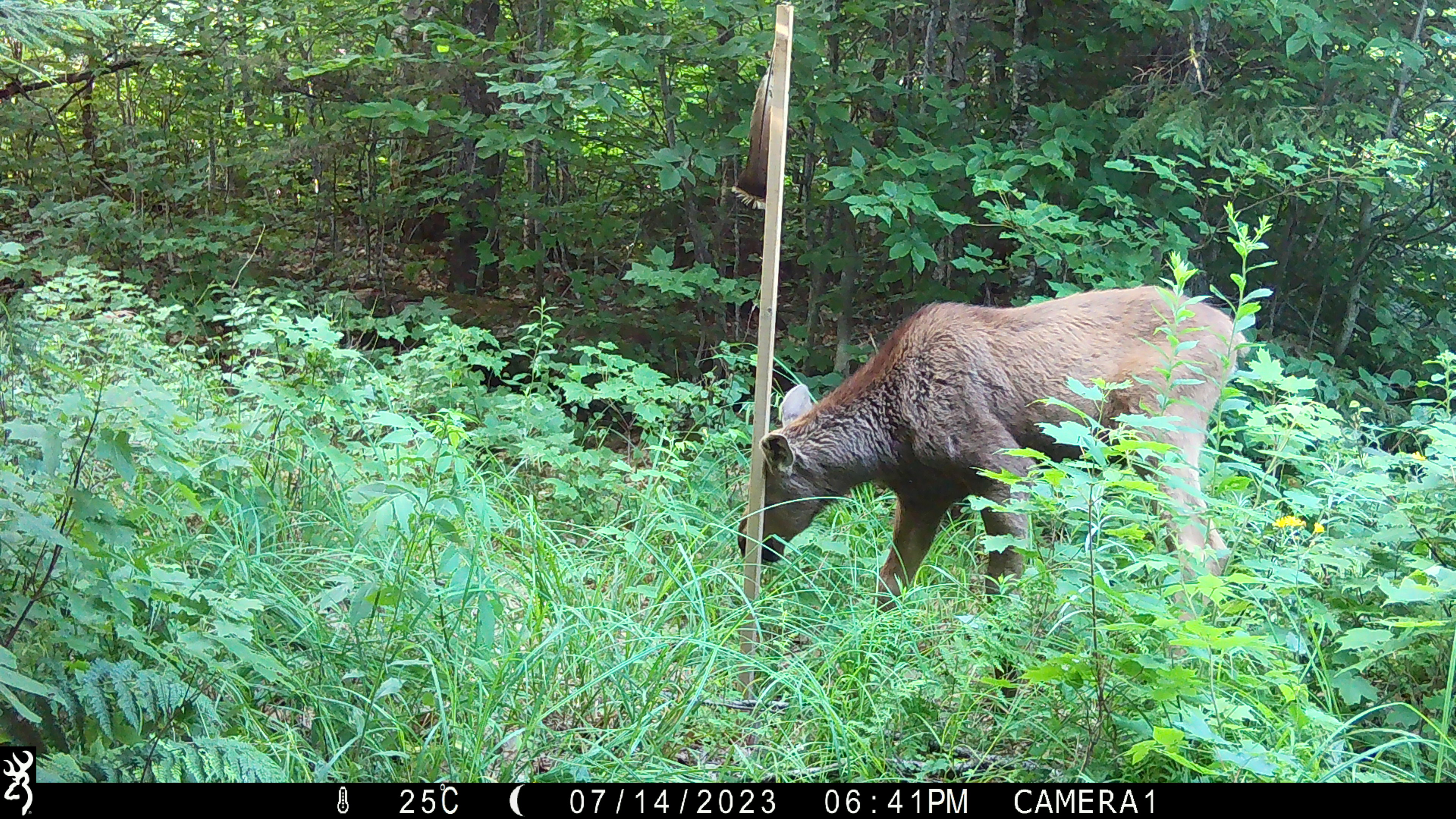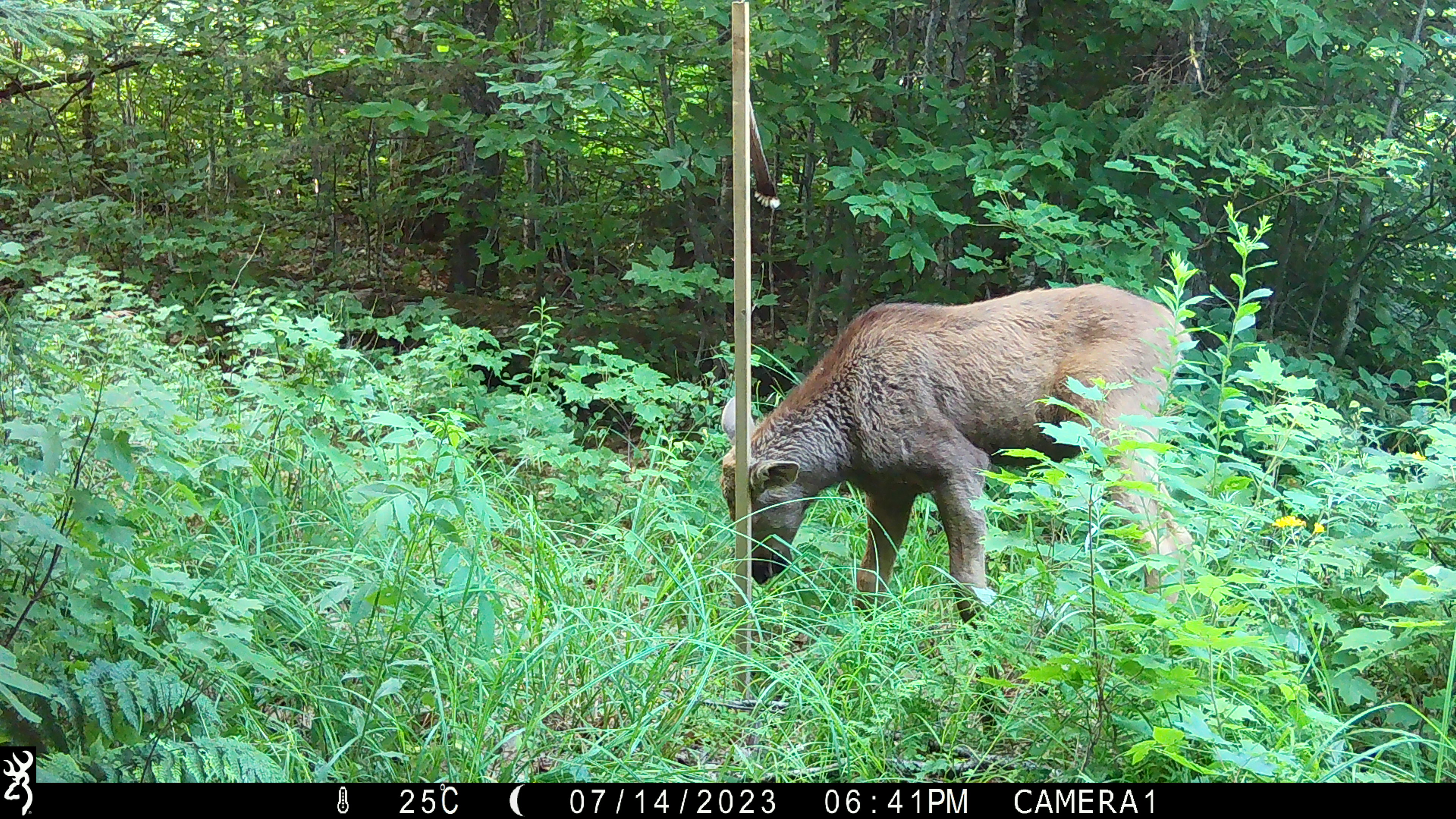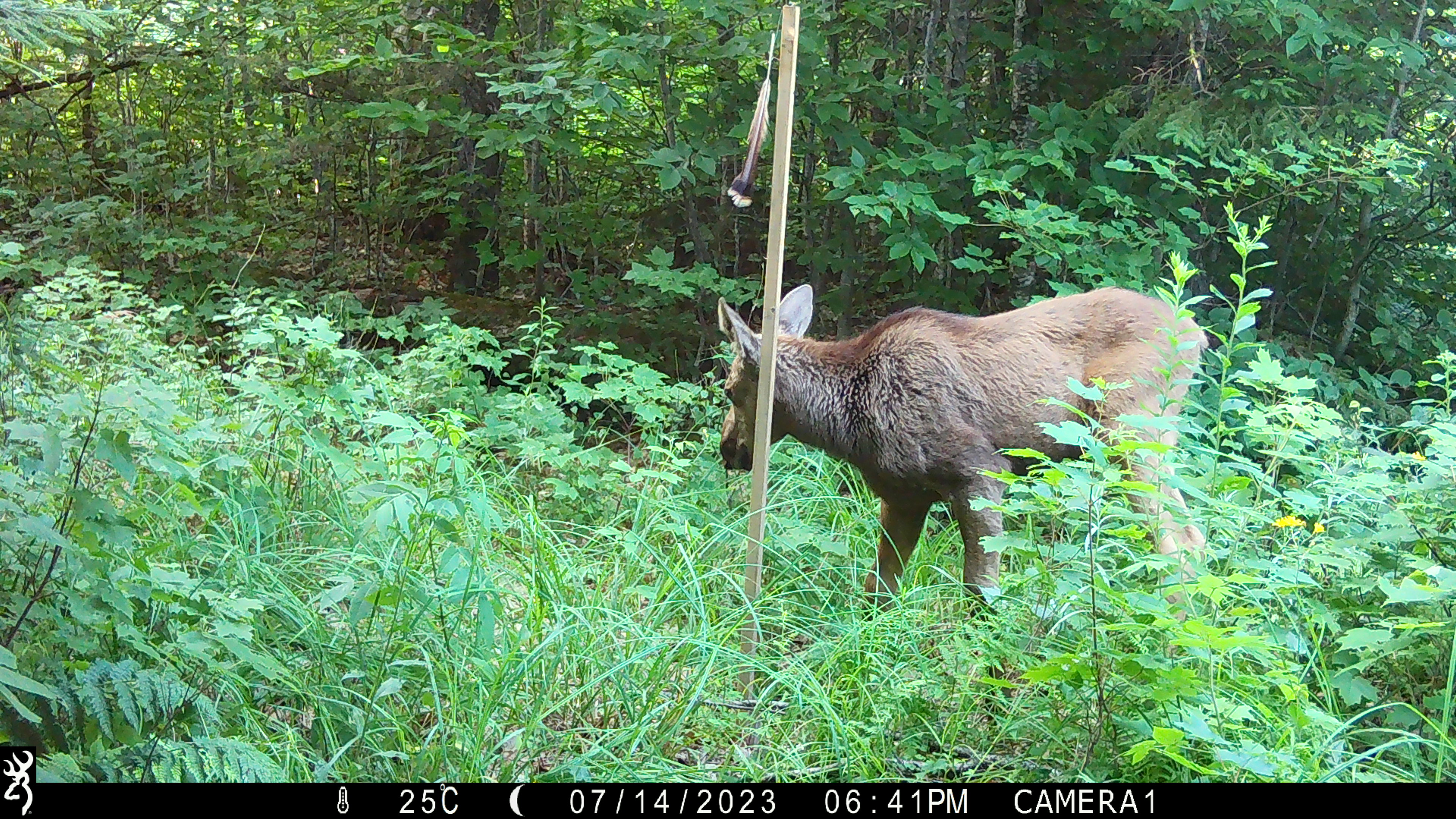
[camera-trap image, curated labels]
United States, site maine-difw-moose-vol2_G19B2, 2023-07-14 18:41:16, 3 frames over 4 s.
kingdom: Animalia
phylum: Chordata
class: Mammalia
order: Artiodactyla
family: Cervidae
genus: Alces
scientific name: Alces alces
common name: moose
Moose (Alces alces).